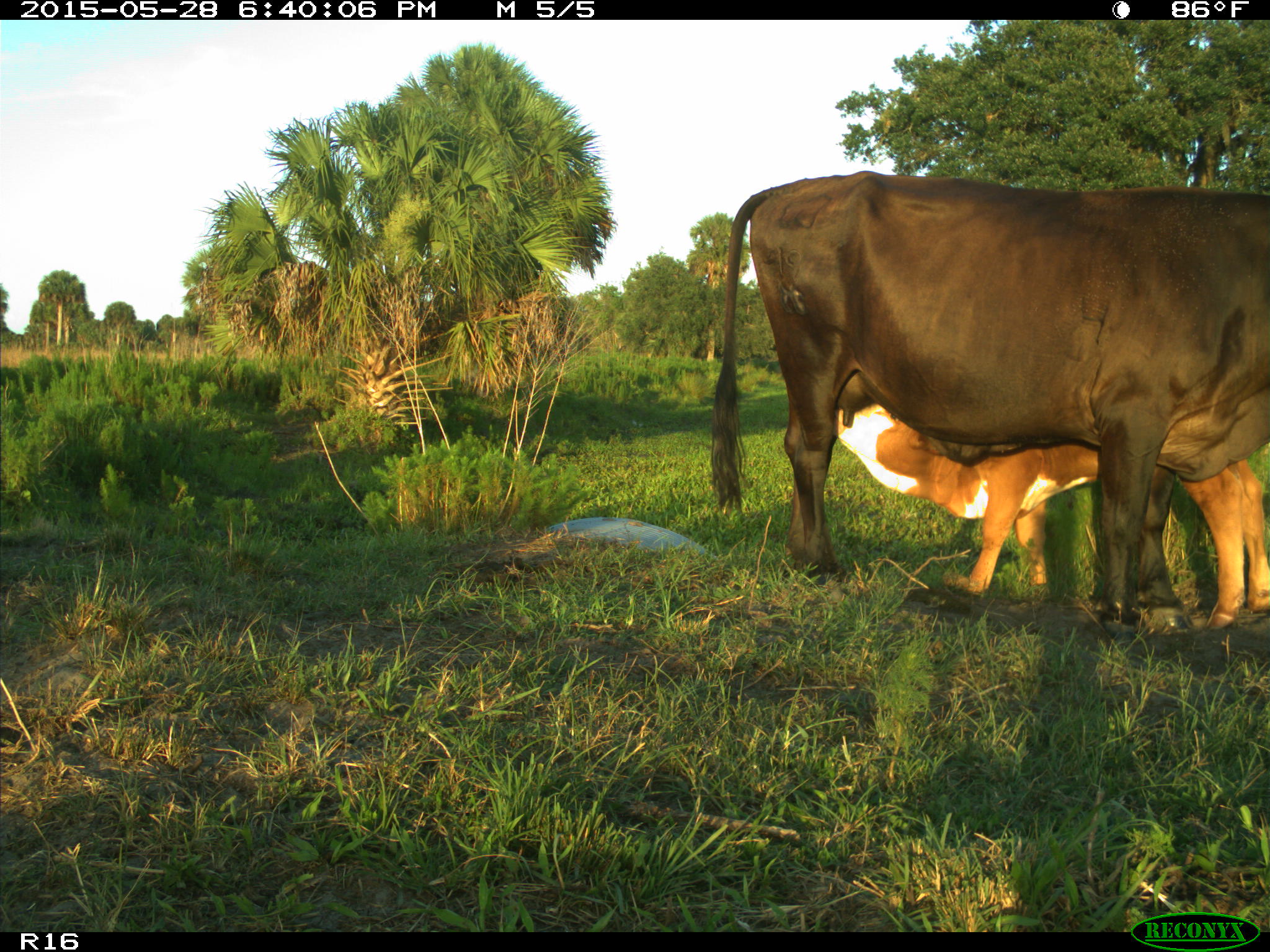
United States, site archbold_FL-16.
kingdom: Animalia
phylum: Chordata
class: Mammalia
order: Artiodactyla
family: Bovidae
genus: Bos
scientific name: Bos taurus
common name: domestic cow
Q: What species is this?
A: Bos taurus (domestic cow).